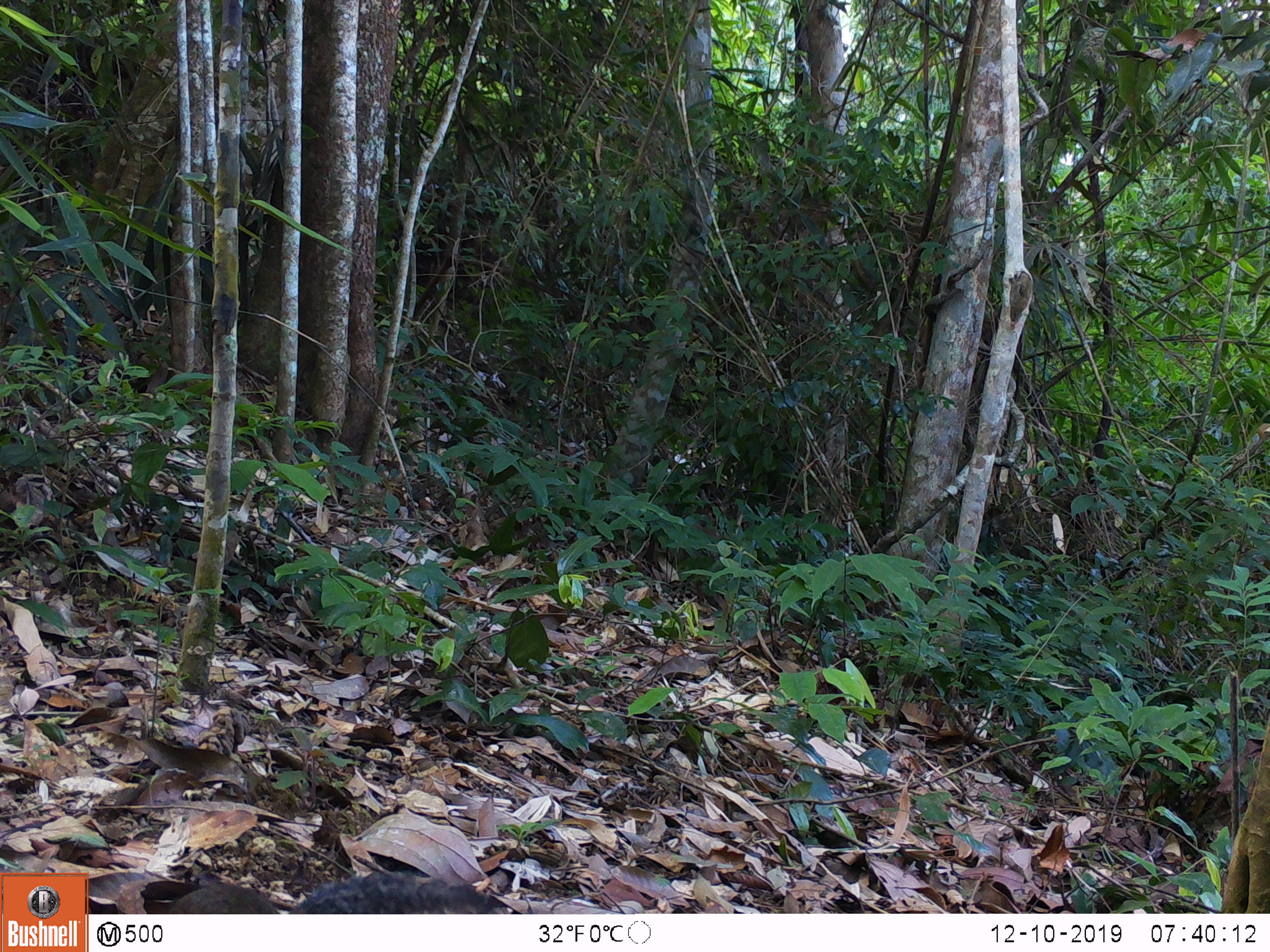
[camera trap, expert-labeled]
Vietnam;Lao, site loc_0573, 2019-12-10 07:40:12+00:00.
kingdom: Animalia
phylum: Chordata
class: Mammalia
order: Rodentia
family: Sciuridae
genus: Dremomys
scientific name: Dremomys rufigenis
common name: red-cheeked squirrel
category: red cheeked squirrel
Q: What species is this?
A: Red cheeked squirrel (red-cheeked squirrel) (Dremomys rufigenis).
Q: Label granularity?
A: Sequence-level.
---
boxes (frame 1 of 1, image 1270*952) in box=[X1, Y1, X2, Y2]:
red cheeked squirrel: box=[166, 869, 498, 913]